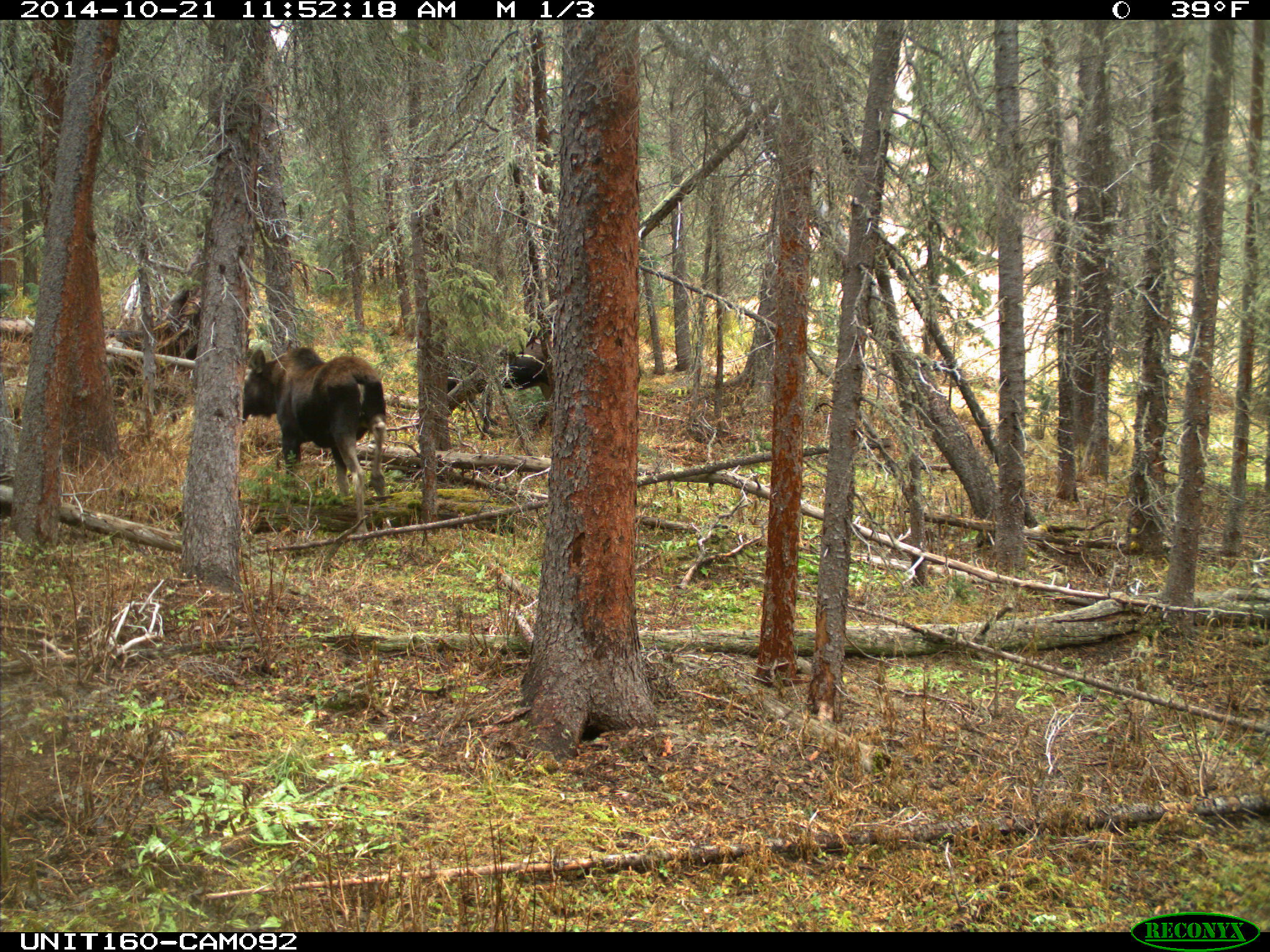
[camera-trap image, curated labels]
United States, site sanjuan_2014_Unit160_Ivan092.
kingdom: Animalia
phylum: Chordata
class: Mammalia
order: Artiodactyla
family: Cervidae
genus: Alces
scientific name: Alces alces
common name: moose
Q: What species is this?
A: Alces alces (moose).